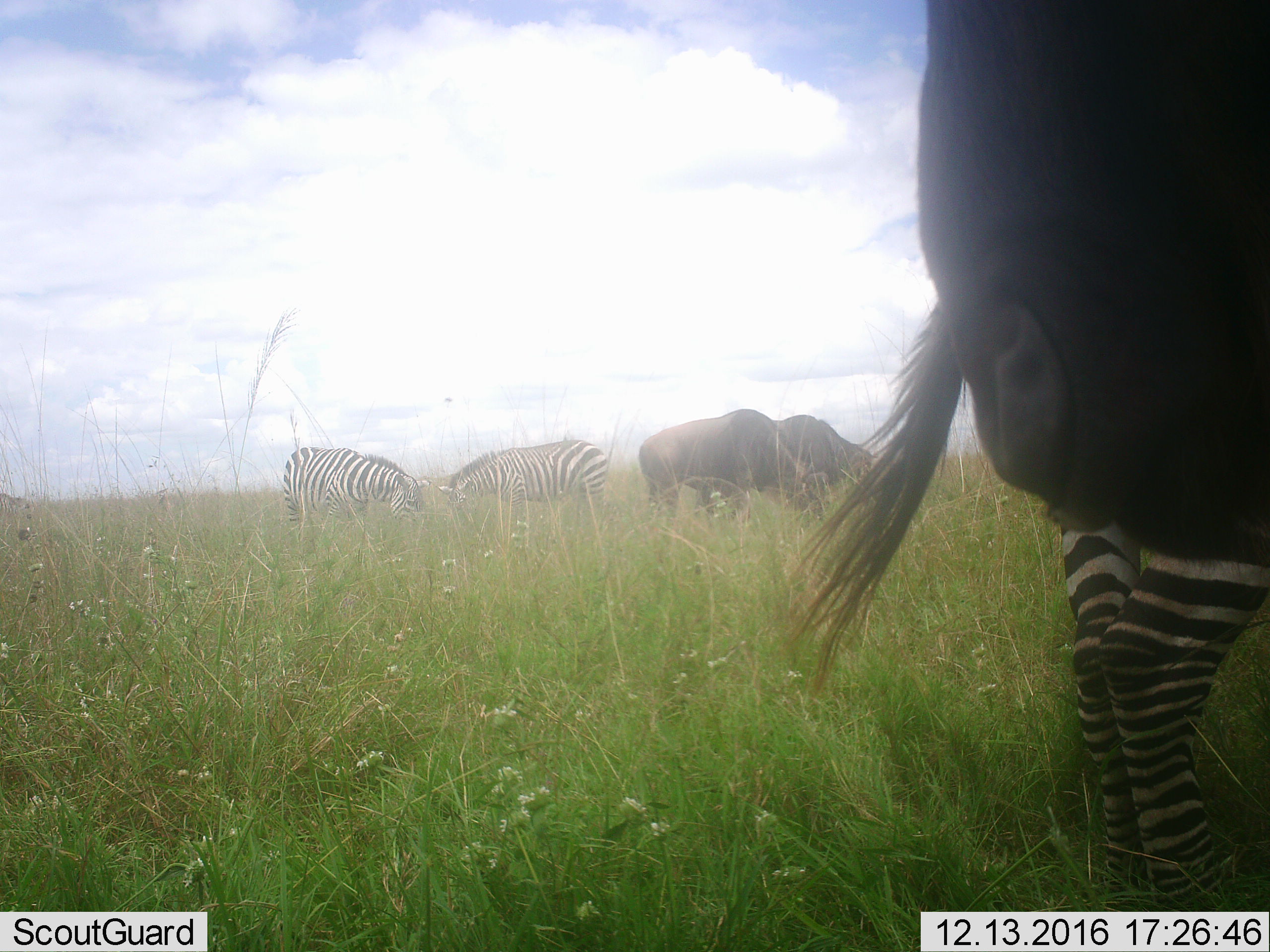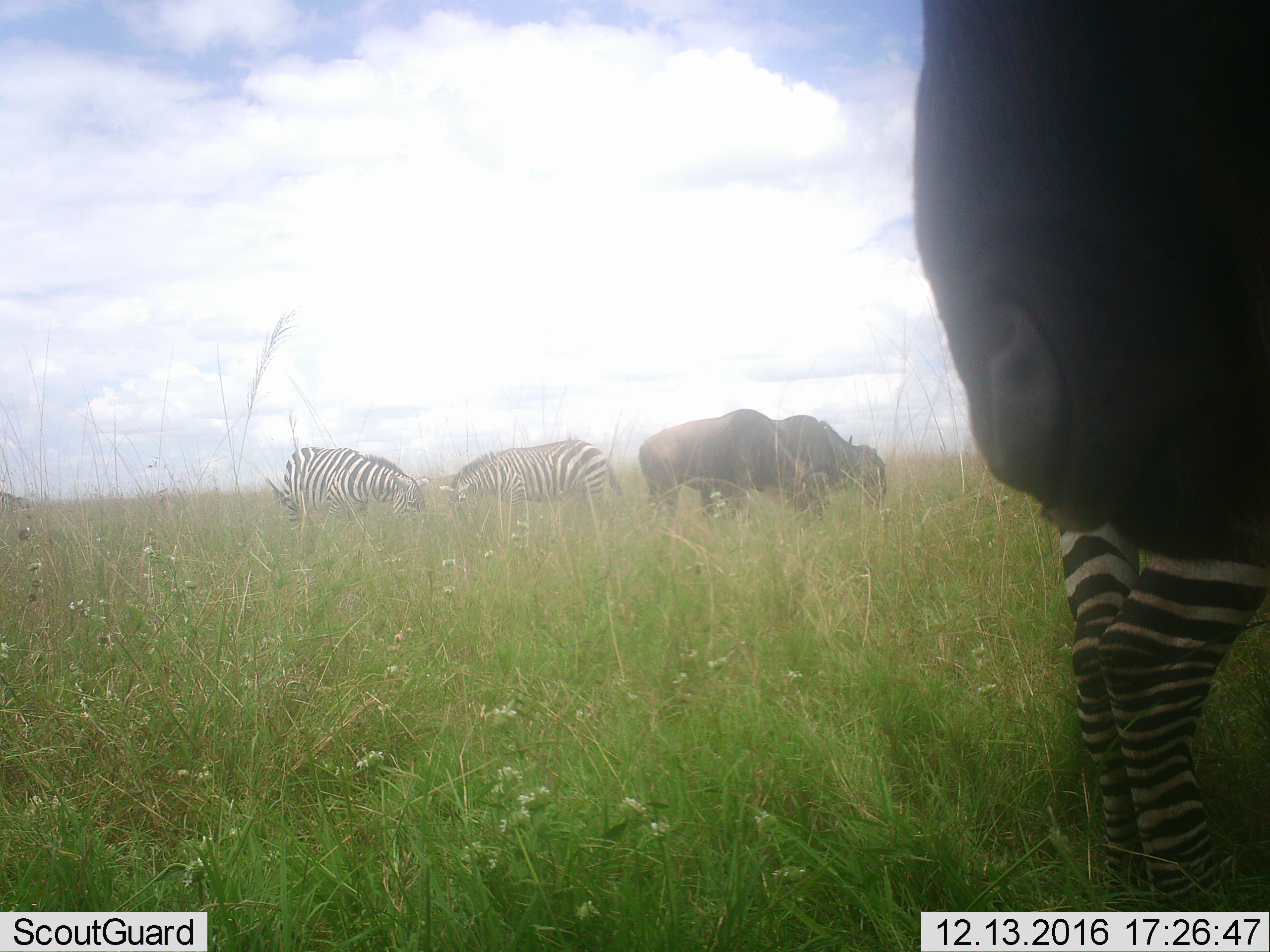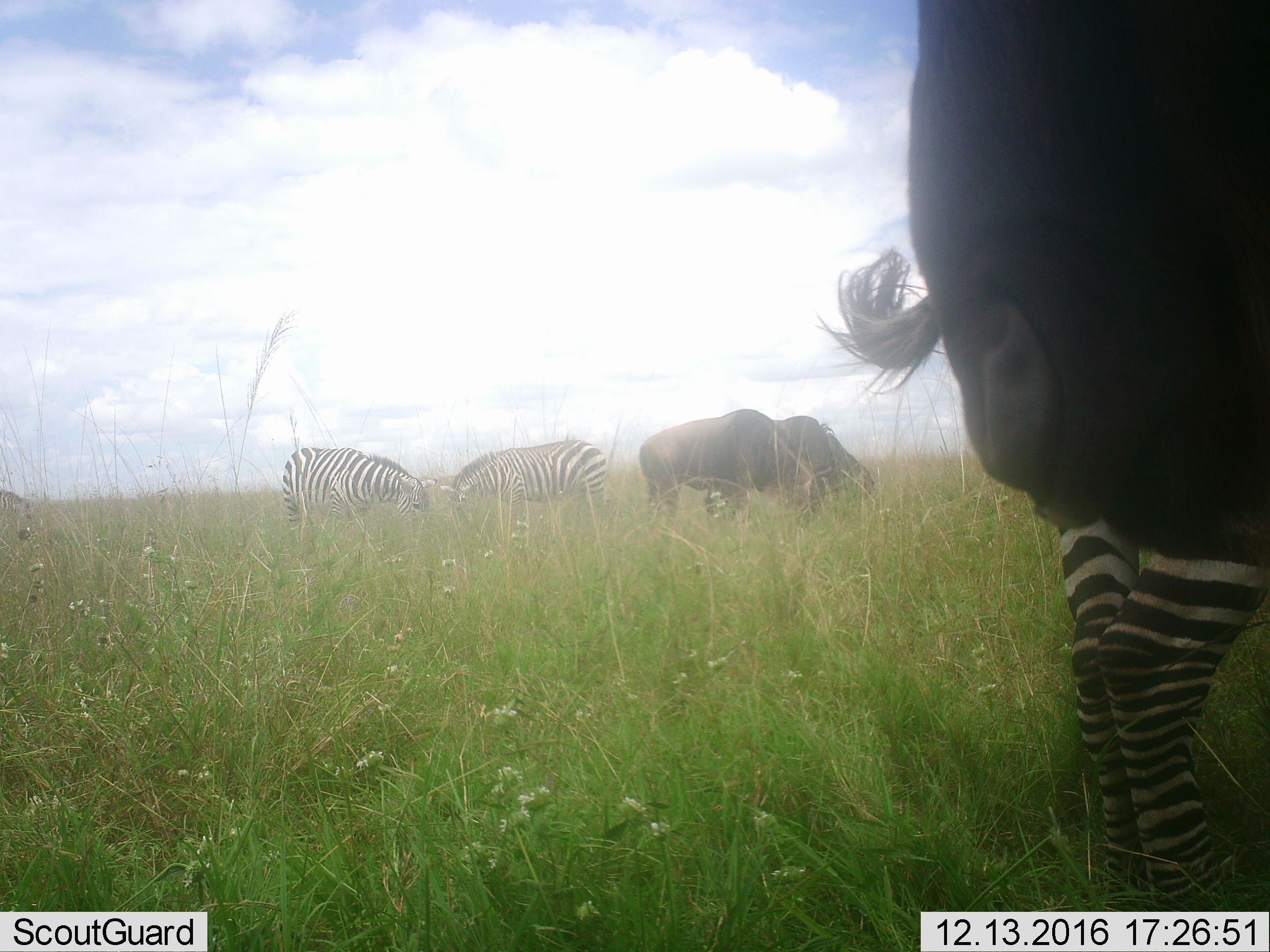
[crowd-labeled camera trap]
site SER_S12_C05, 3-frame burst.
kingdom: Animalia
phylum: Chordata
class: Mammalia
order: Artiodactyla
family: Bovidae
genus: Connochaetes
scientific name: Connochaetes taurinus taurinus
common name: blue wildebeest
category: wildebeestblue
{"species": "wildebeestblue (blue wildebeest) (Connochaetes taurinus taurinus)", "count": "3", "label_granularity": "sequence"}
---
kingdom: Animalia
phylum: Chordata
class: Mammalia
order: Perissodactyla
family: Equidae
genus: Equus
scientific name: Equus quagga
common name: plains zebra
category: zebraplains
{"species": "zebraplains (plains zebra) (Equus quagga)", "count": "3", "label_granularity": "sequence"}